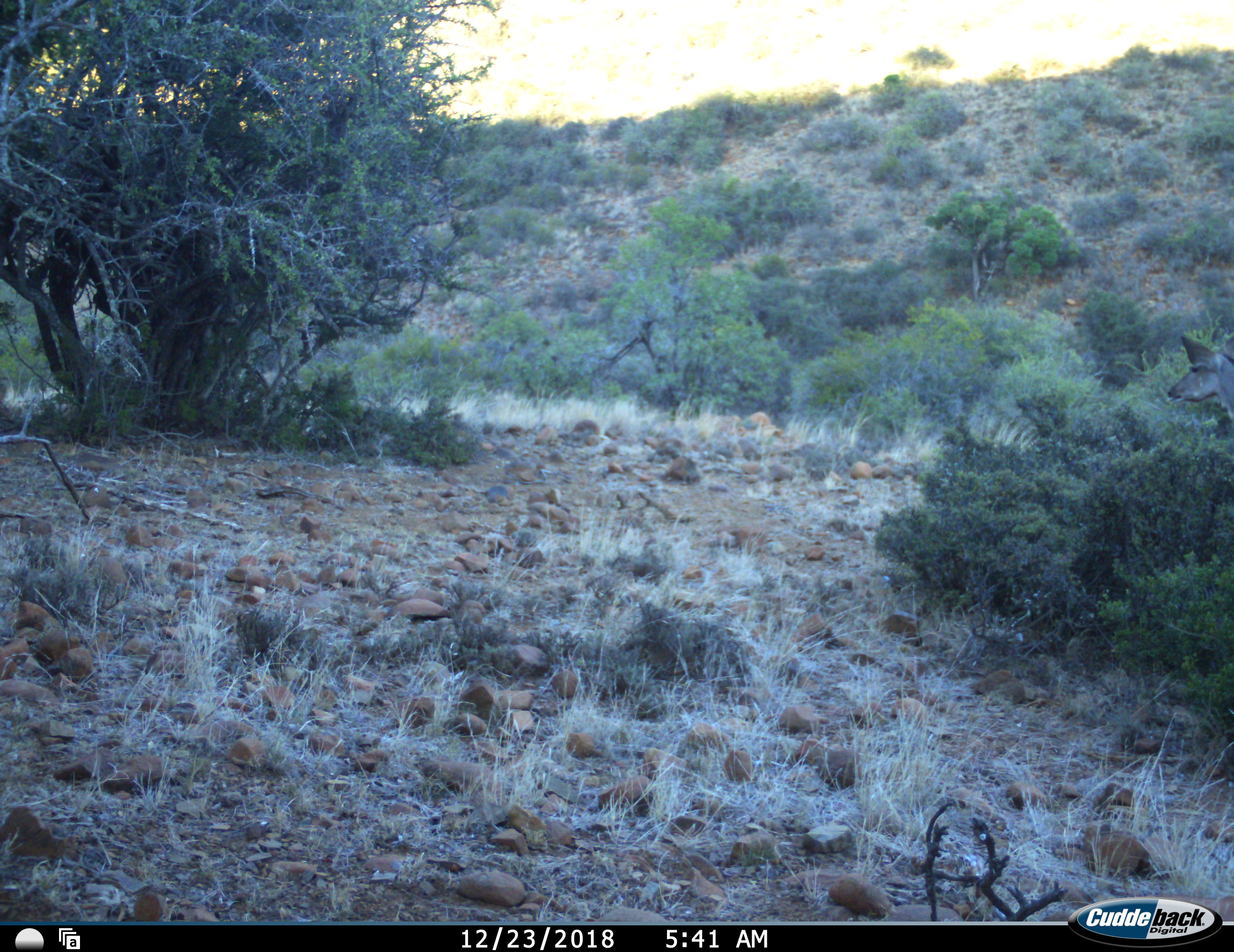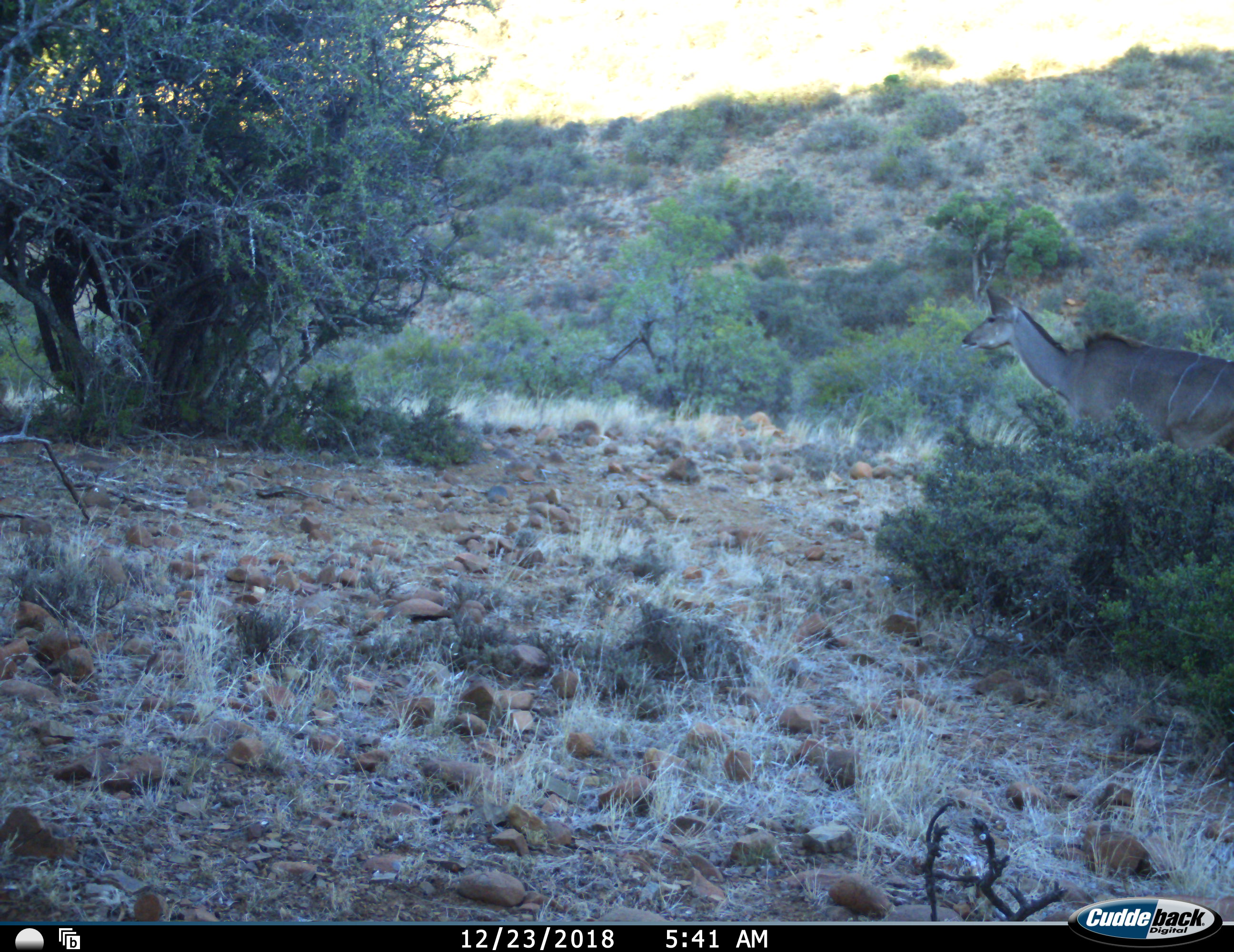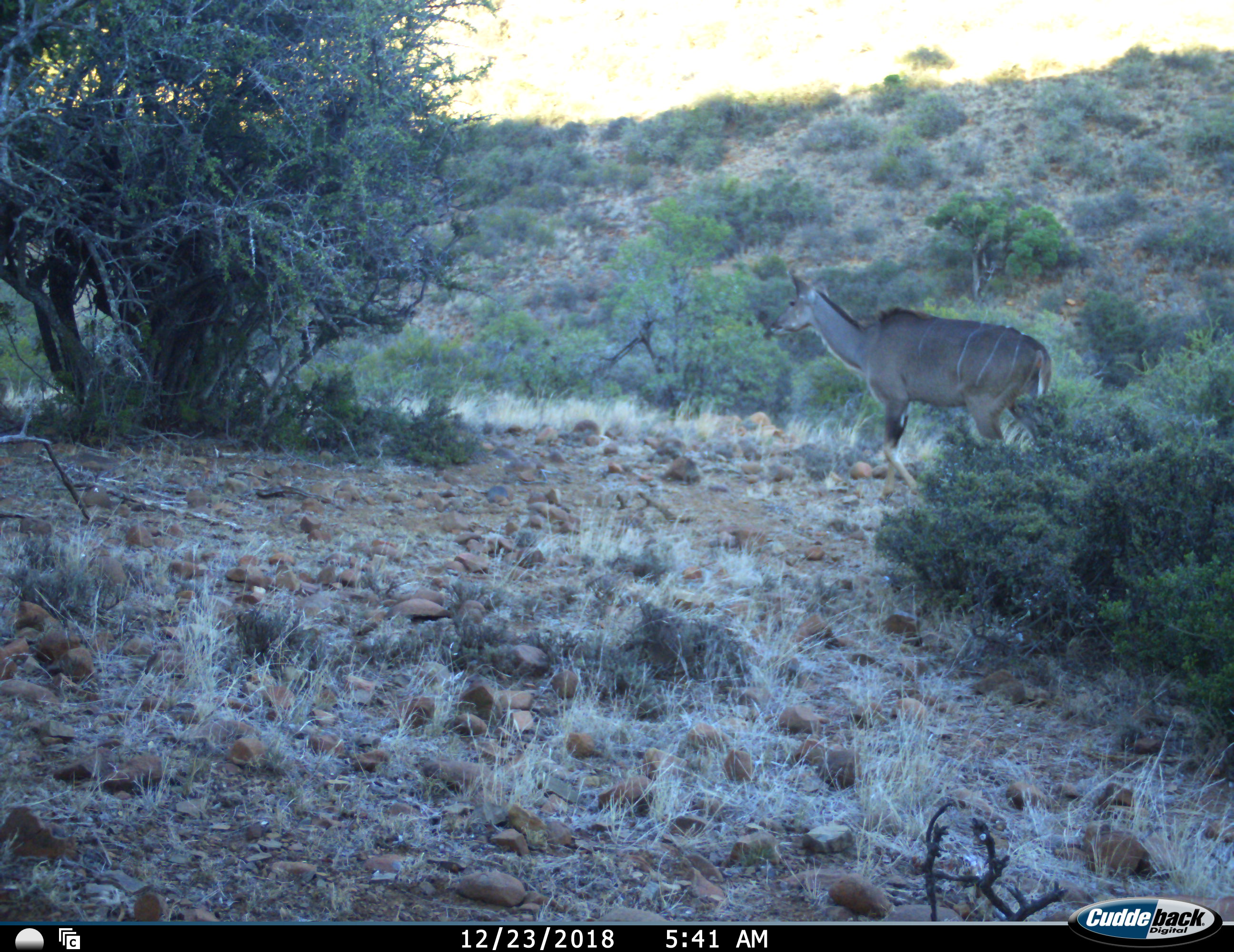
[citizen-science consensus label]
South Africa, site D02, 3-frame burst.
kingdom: Animalia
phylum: Chordata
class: Mammalia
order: Artiodactyla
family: Bovidae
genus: Tragelaphus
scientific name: Tragelaphus strepsiceros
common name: greater kudu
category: kudu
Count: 1.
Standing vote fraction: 0%.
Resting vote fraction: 0%.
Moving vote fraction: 100%.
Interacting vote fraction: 0%.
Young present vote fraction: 0%.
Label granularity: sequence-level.